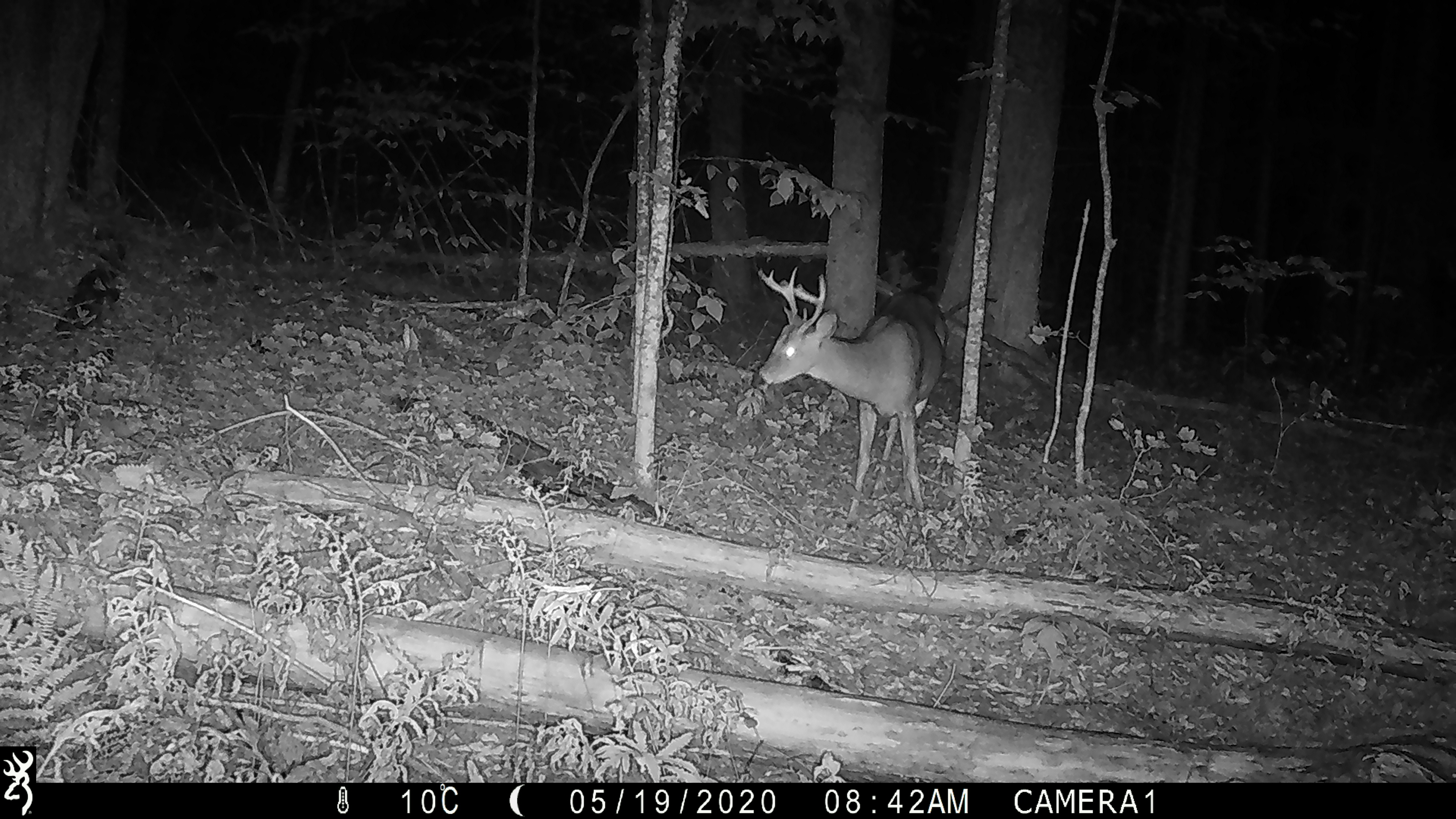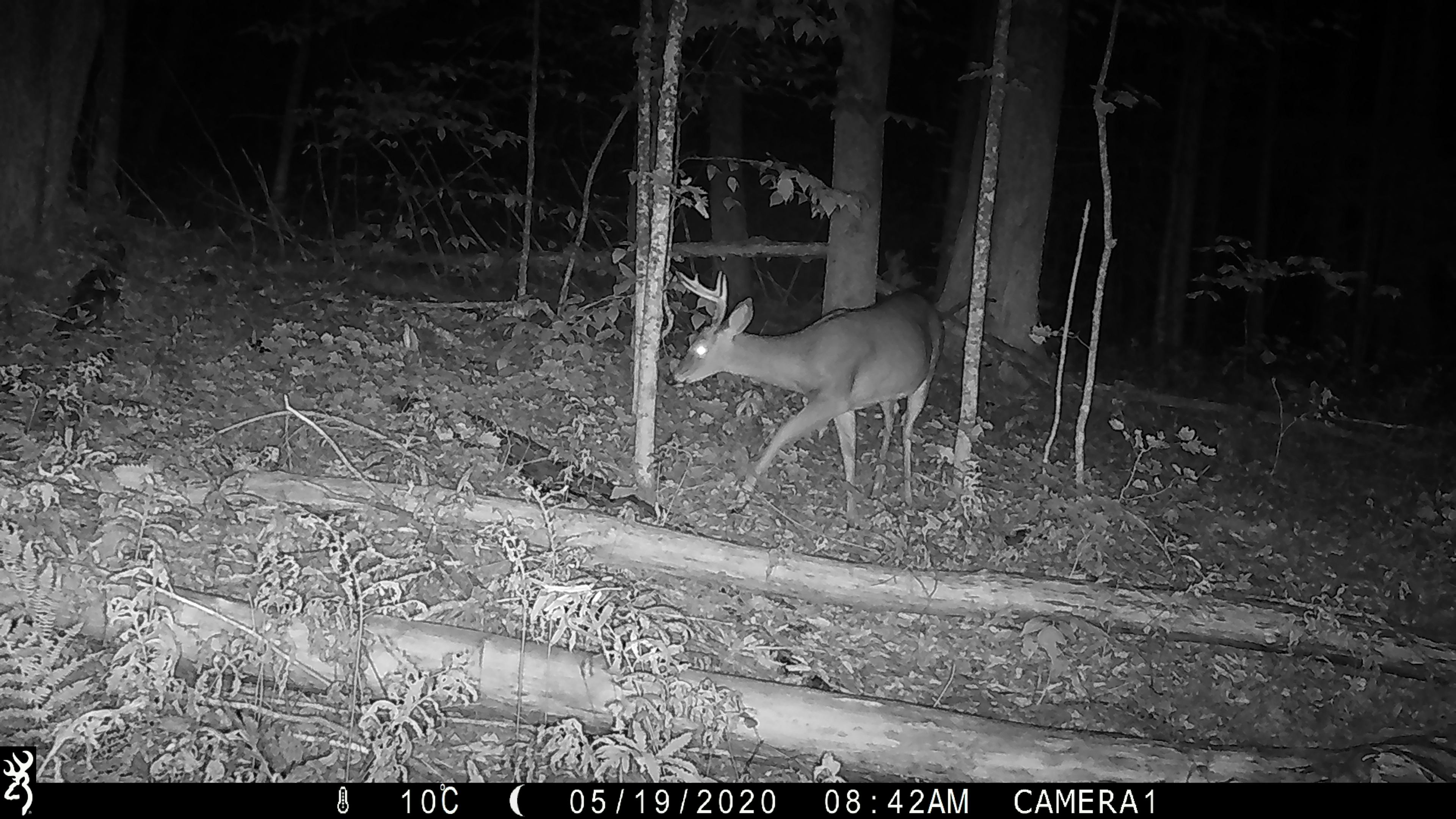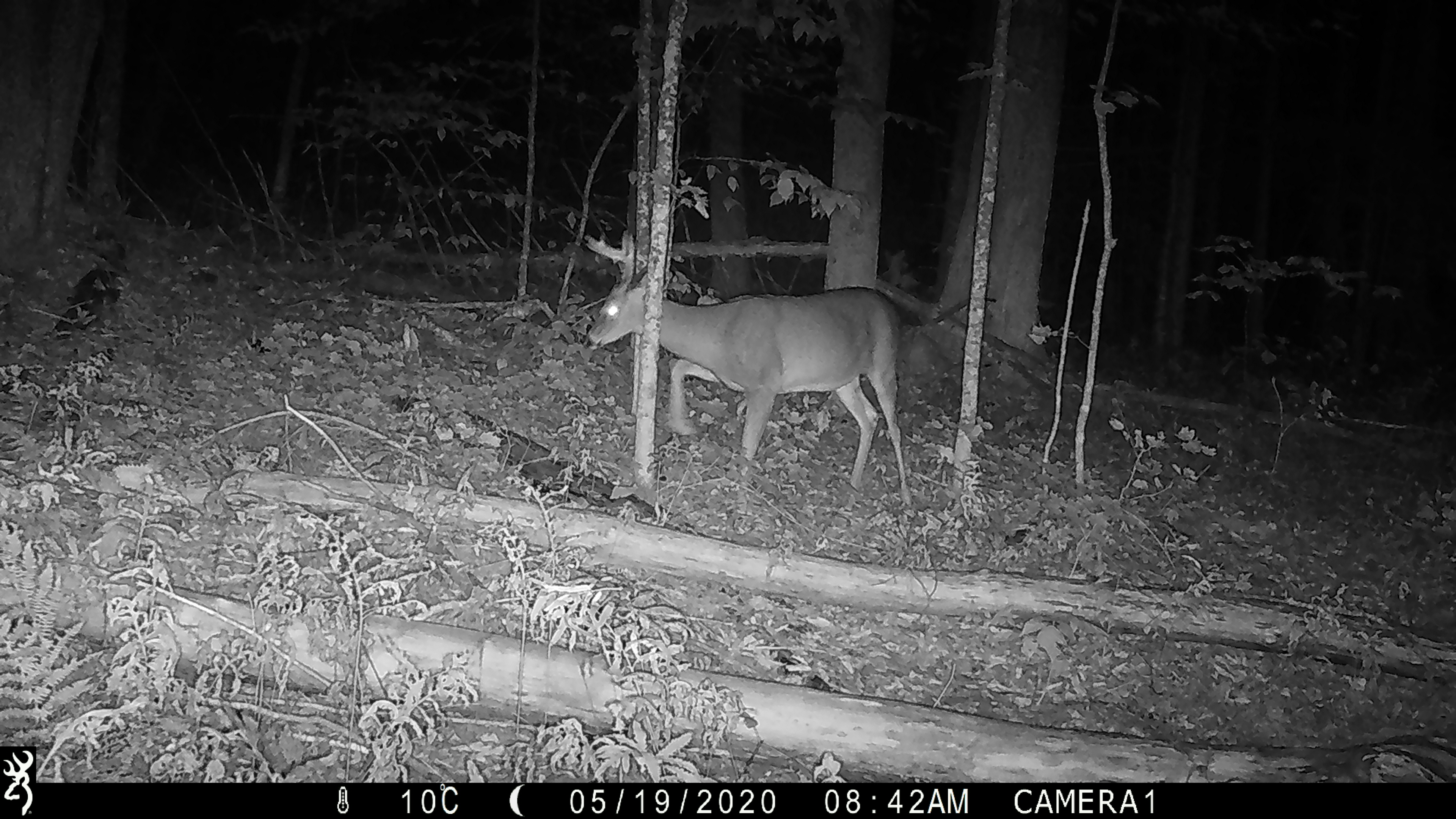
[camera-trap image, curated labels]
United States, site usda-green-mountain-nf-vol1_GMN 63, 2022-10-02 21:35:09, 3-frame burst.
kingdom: Animalia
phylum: Chordata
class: Mammalia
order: Artiodactyla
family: Cervidae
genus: Odocoileus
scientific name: Odocoileus virginianus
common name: white-tailed deer